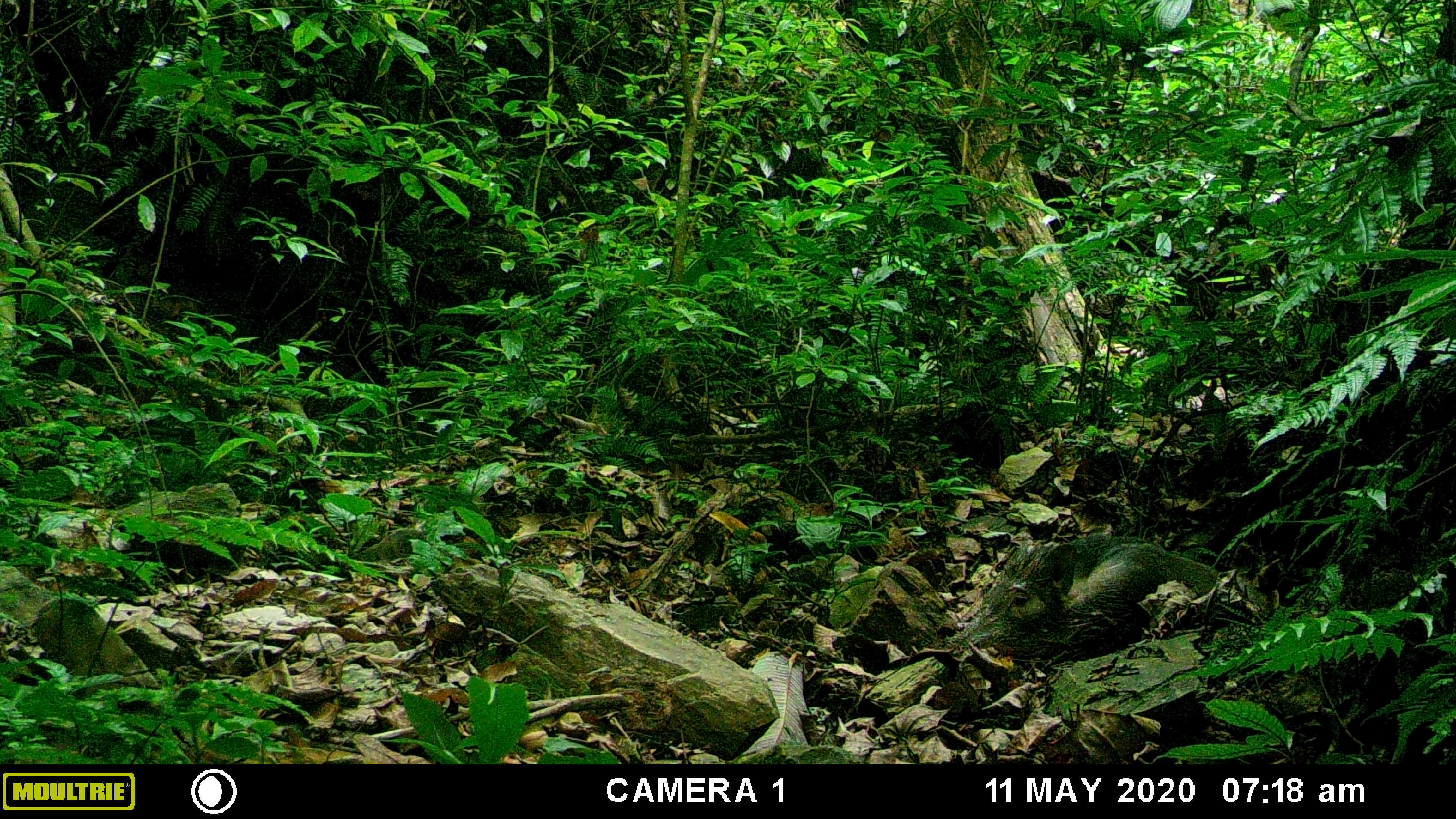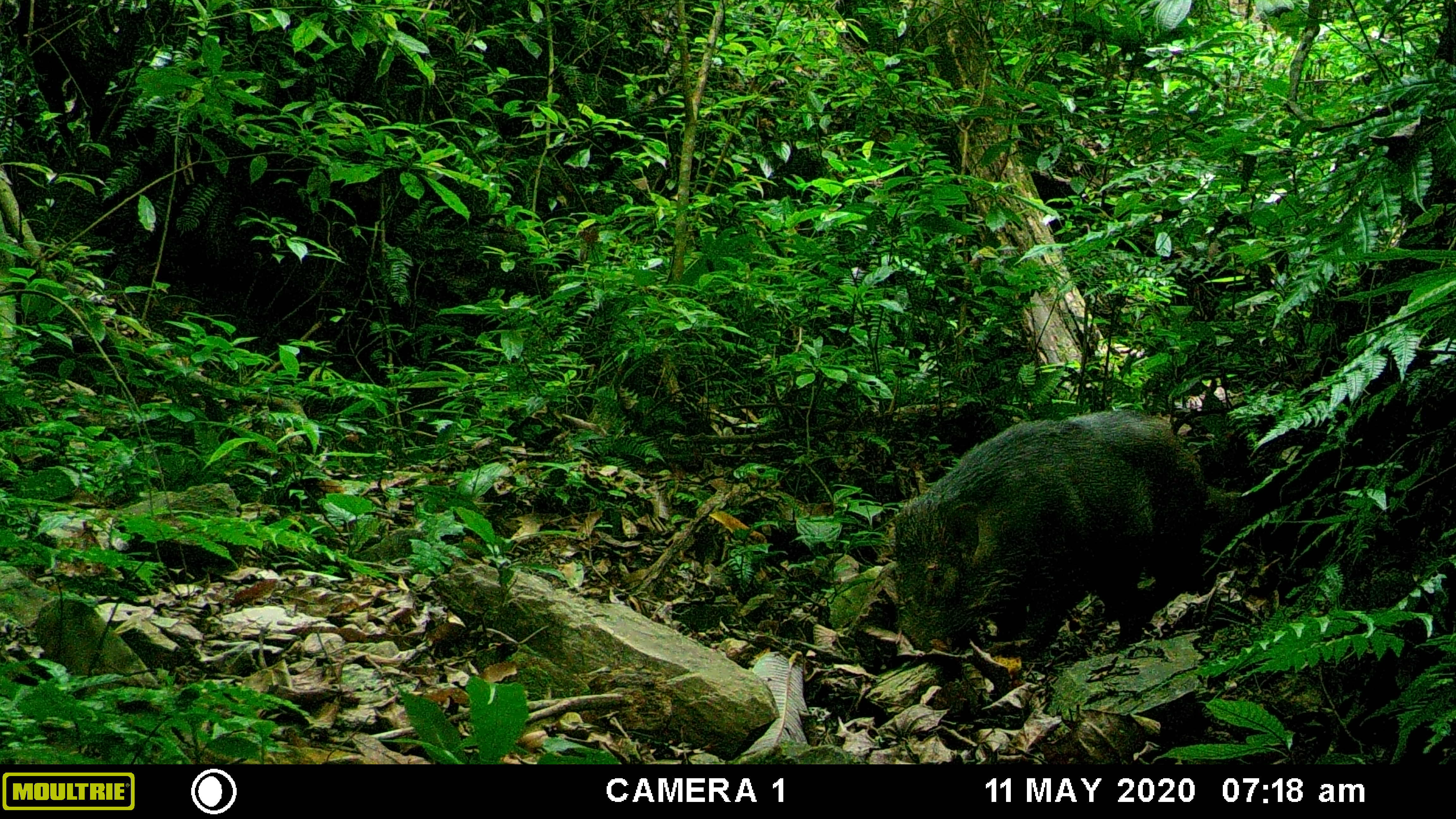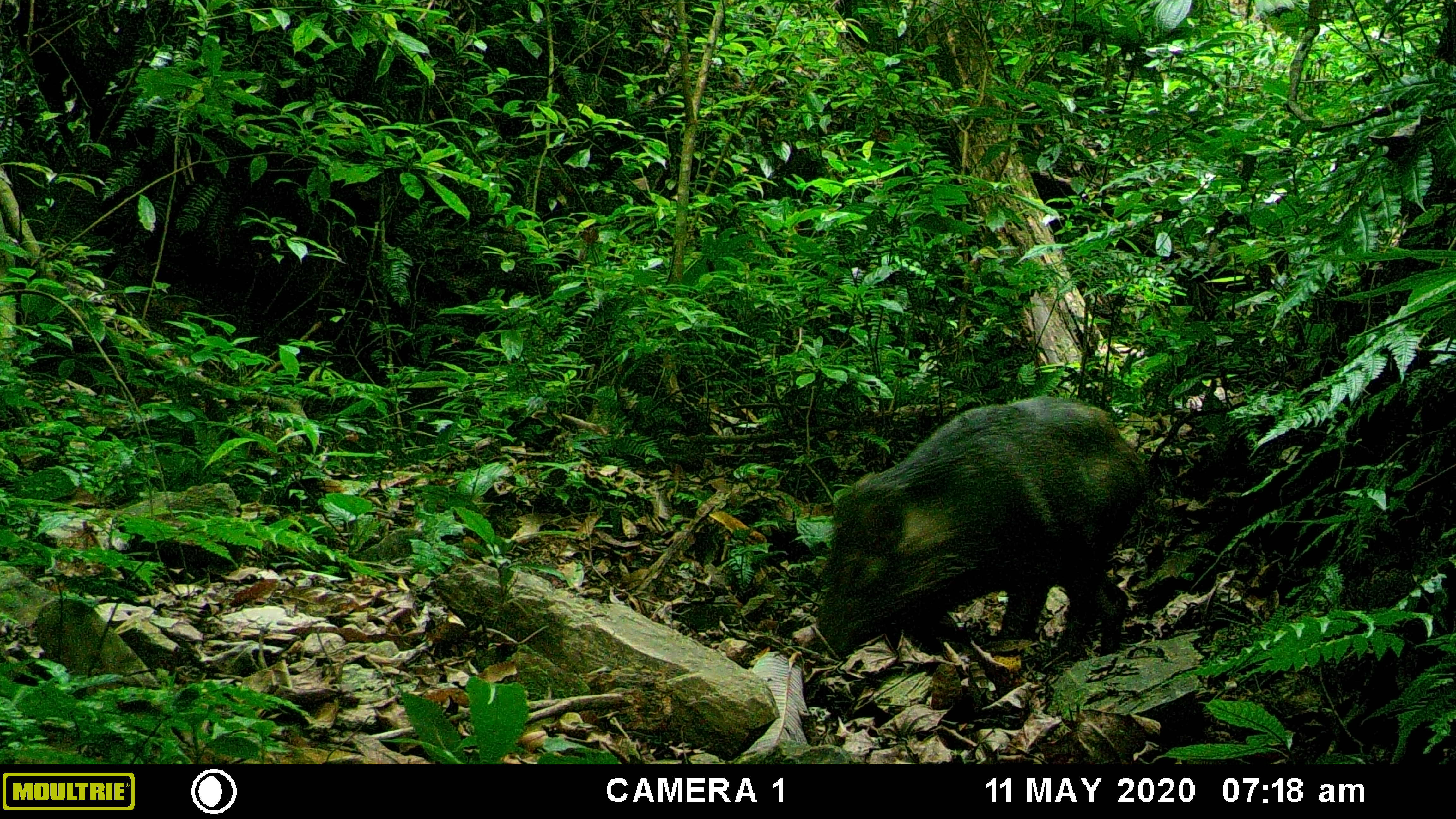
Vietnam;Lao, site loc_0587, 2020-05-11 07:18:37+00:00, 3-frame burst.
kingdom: Animalia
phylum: Chordata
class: Mammalia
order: Artiodactyla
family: Suidae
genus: Sus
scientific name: Sus scrofa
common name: eurasian wild pig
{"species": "eurasian wild pig (Sus scrofa)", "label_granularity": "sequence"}